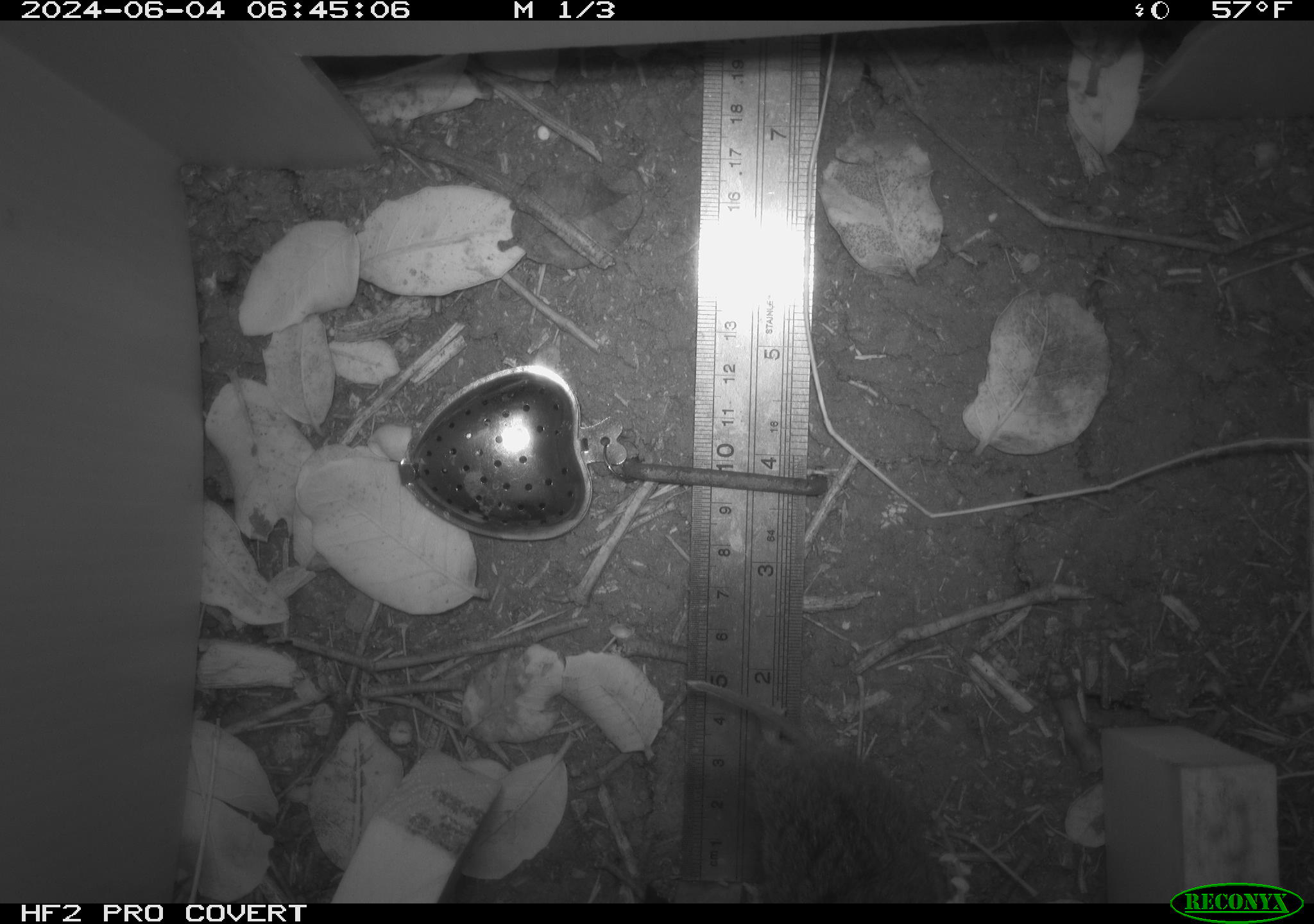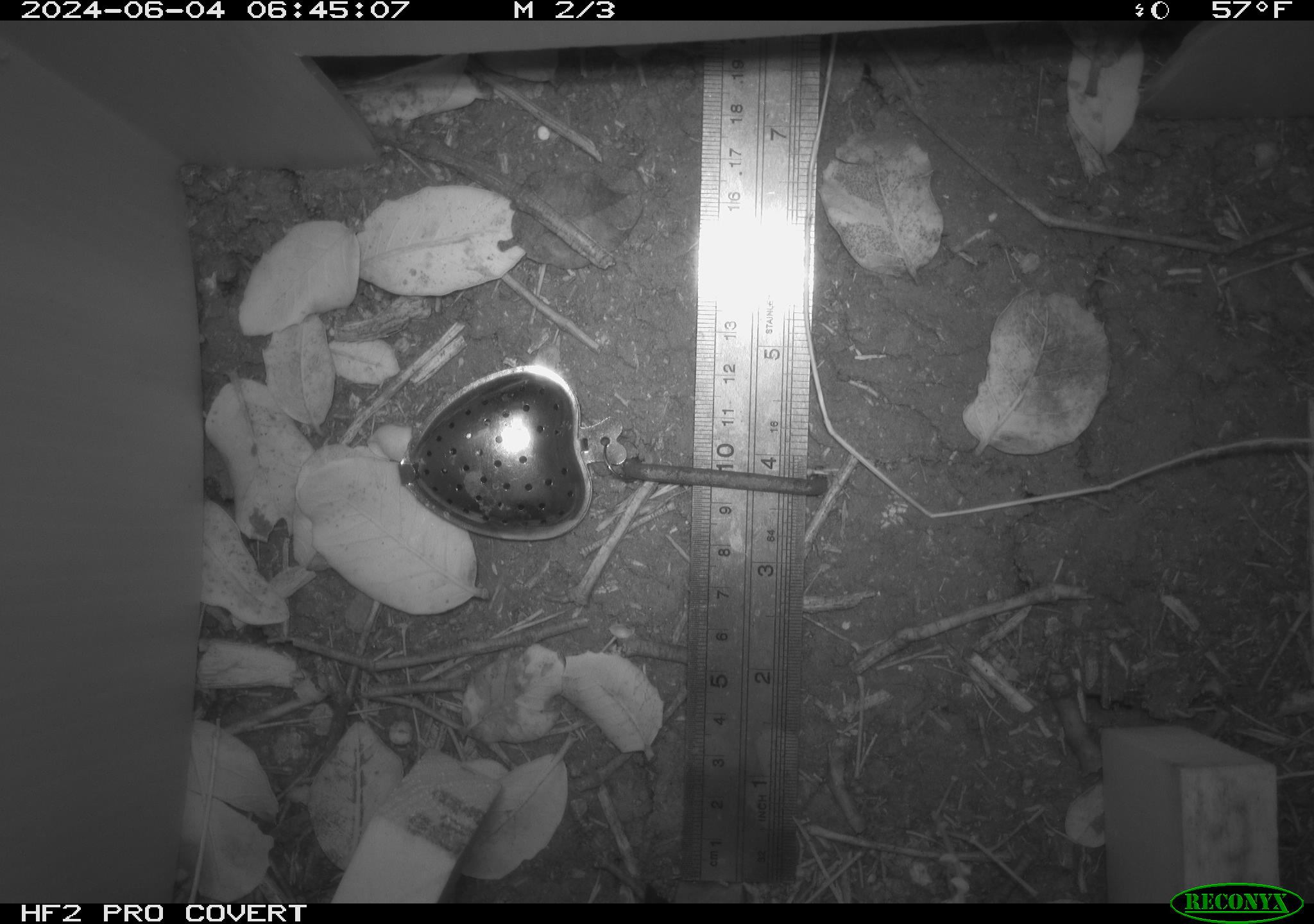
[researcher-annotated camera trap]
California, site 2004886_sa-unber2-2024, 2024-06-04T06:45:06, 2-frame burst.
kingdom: Animalia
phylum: Chordata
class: Mammalia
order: Rodentia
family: Cricetidae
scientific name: Arvicolinae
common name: voles, lemmings, and muskrats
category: arvicolinae subfamily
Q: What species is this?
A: Arvicolinae subfamily (voles, lemmings, and muskrats) (Arvicolinae).